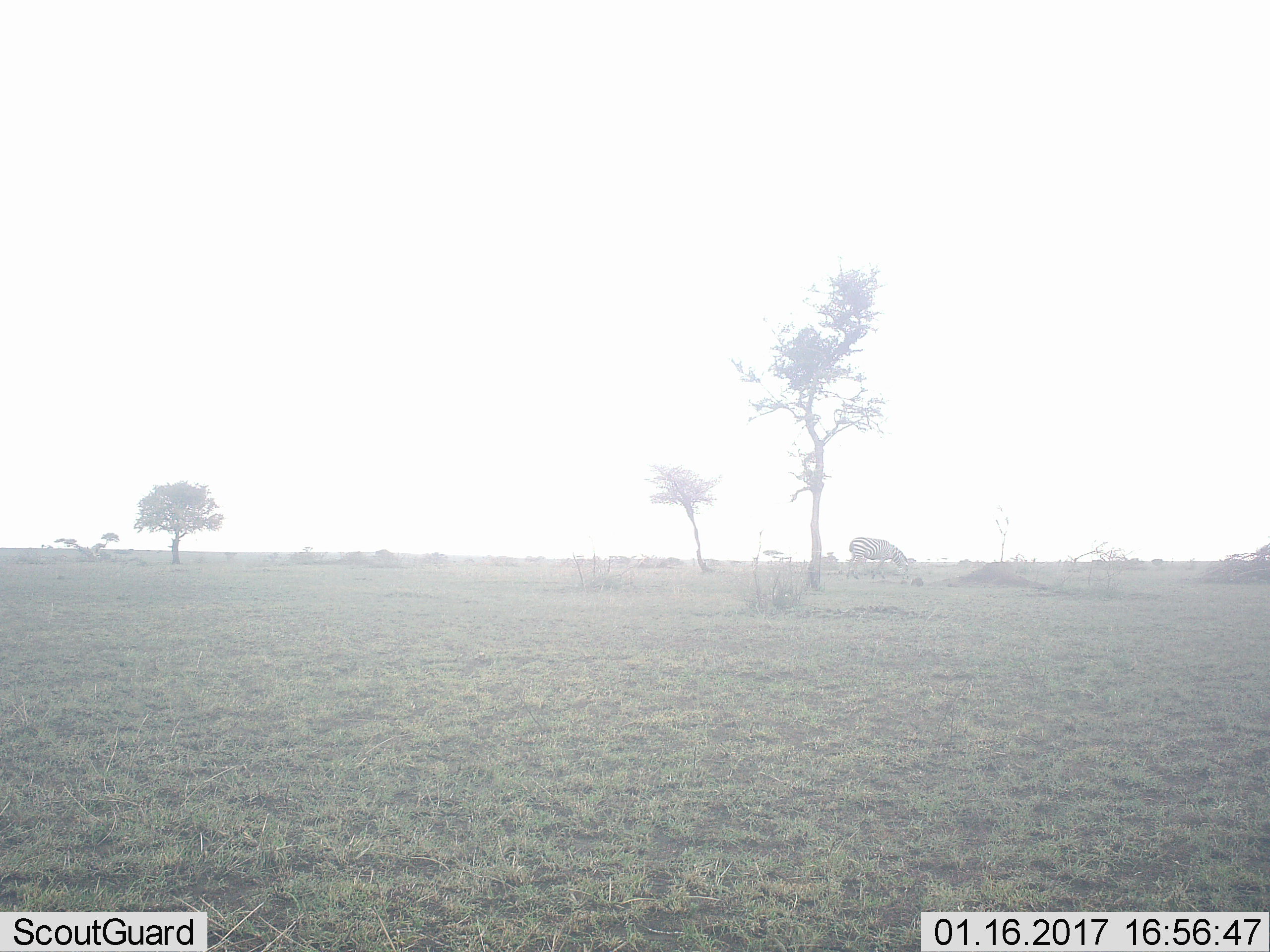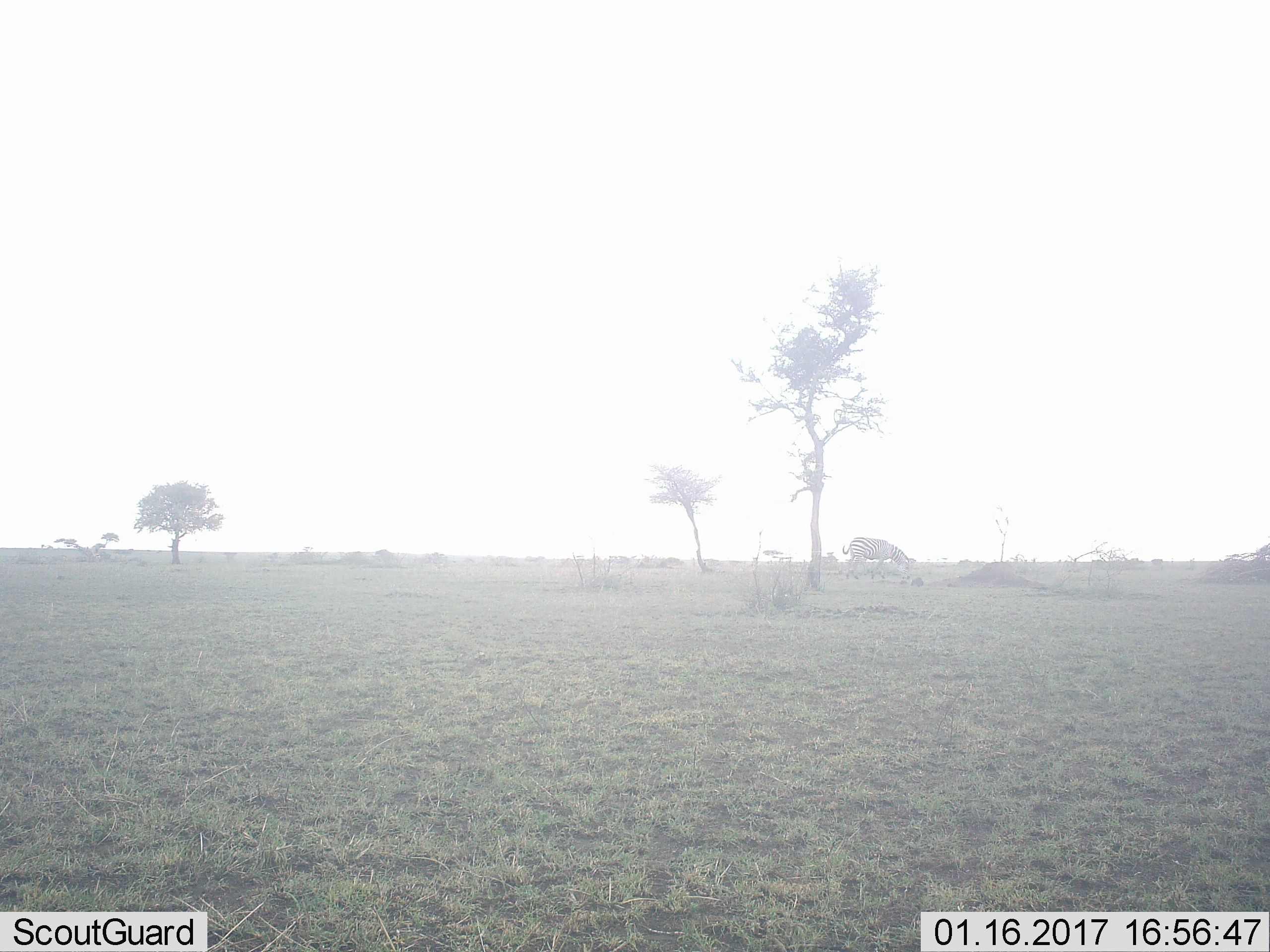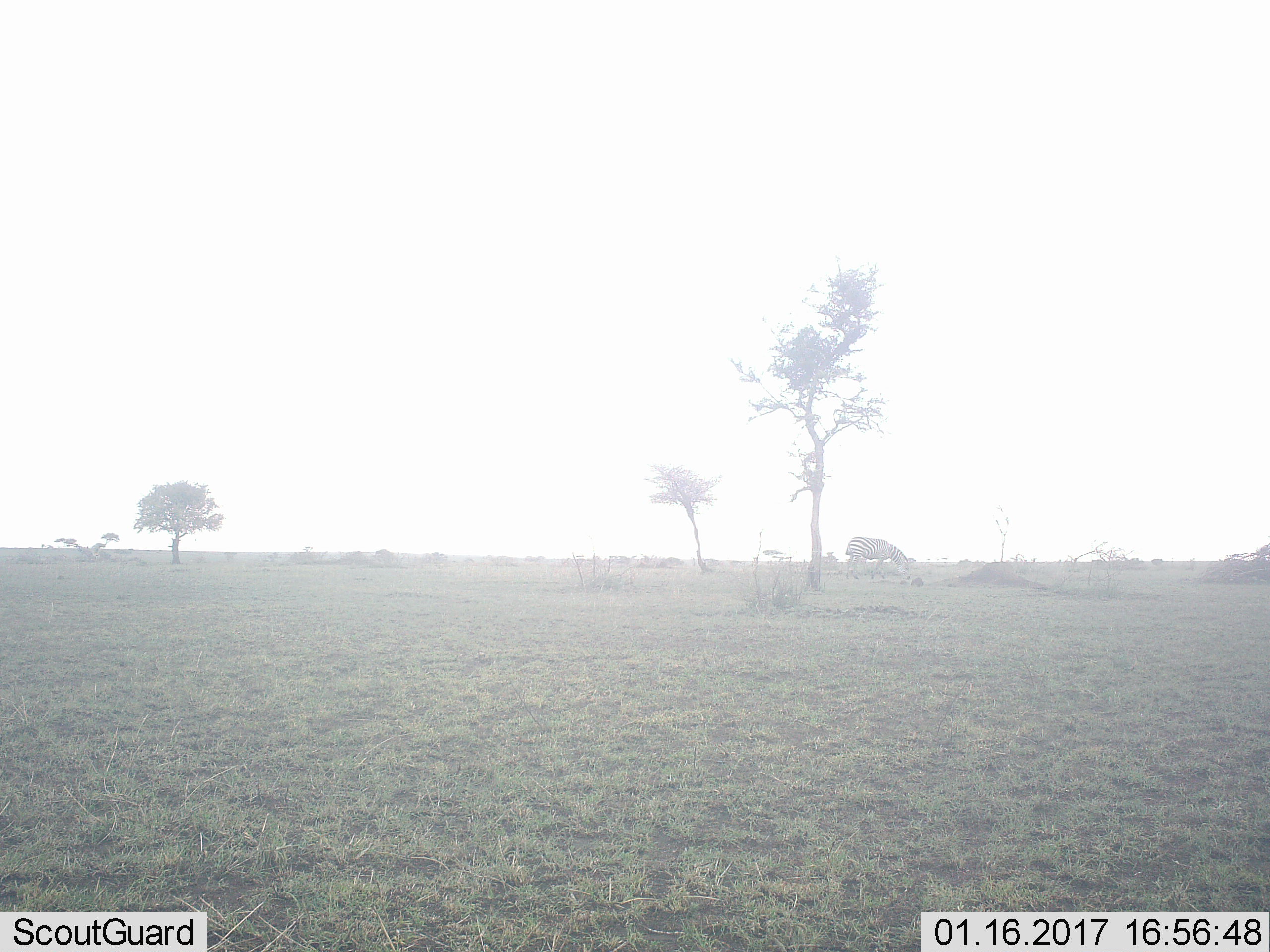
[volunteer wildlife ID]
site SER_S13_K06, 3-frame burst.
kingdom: Animalia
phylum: Chordata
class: Mammalia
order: Perissodactyla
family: Equidae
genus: Equus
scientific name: Equus quagga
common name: plains zebra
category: zebraplains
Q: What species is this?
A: Zebraplains (plains zebra) (Equus quagga).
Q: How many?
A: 1.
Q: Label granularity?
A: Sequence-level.